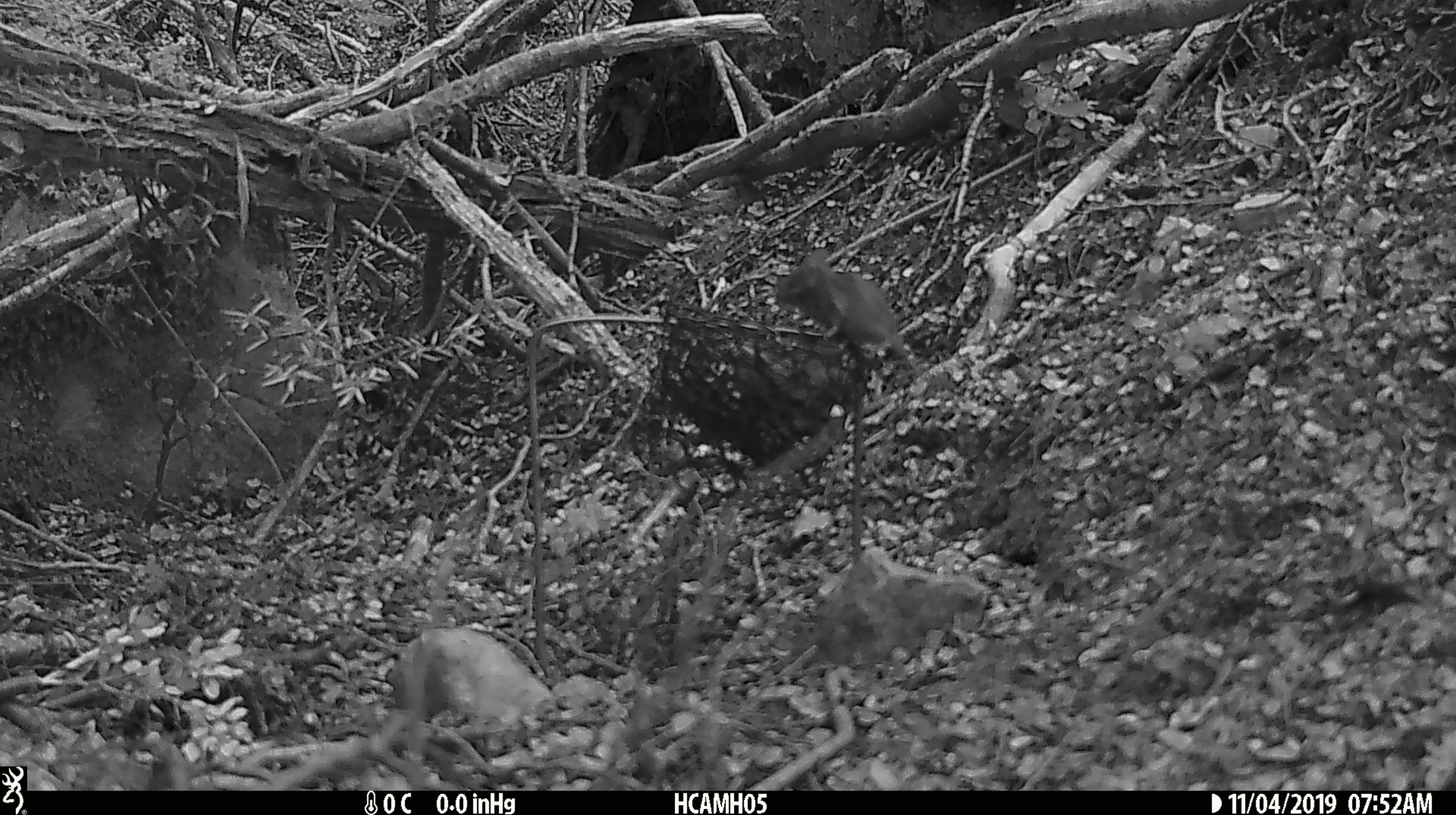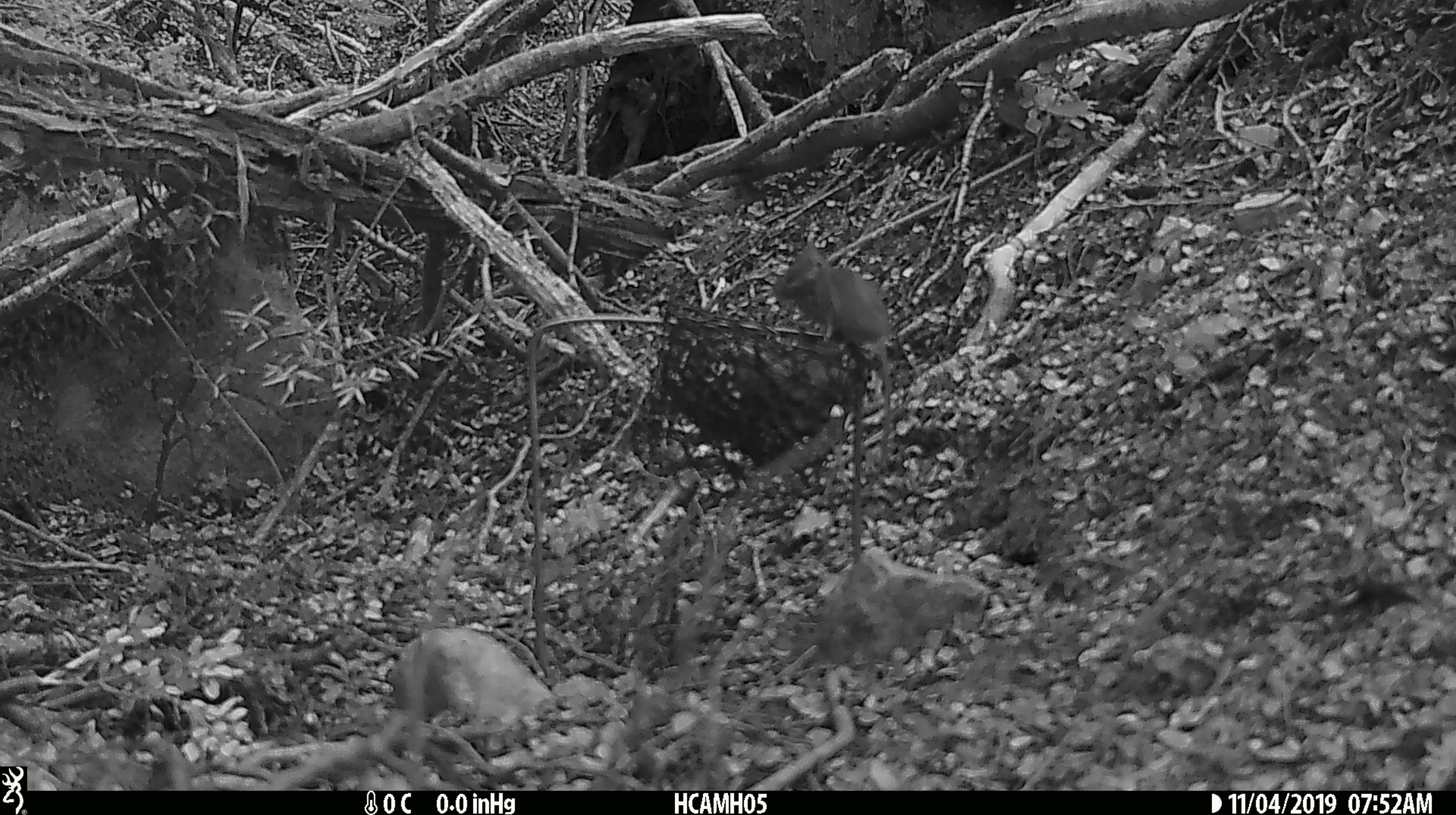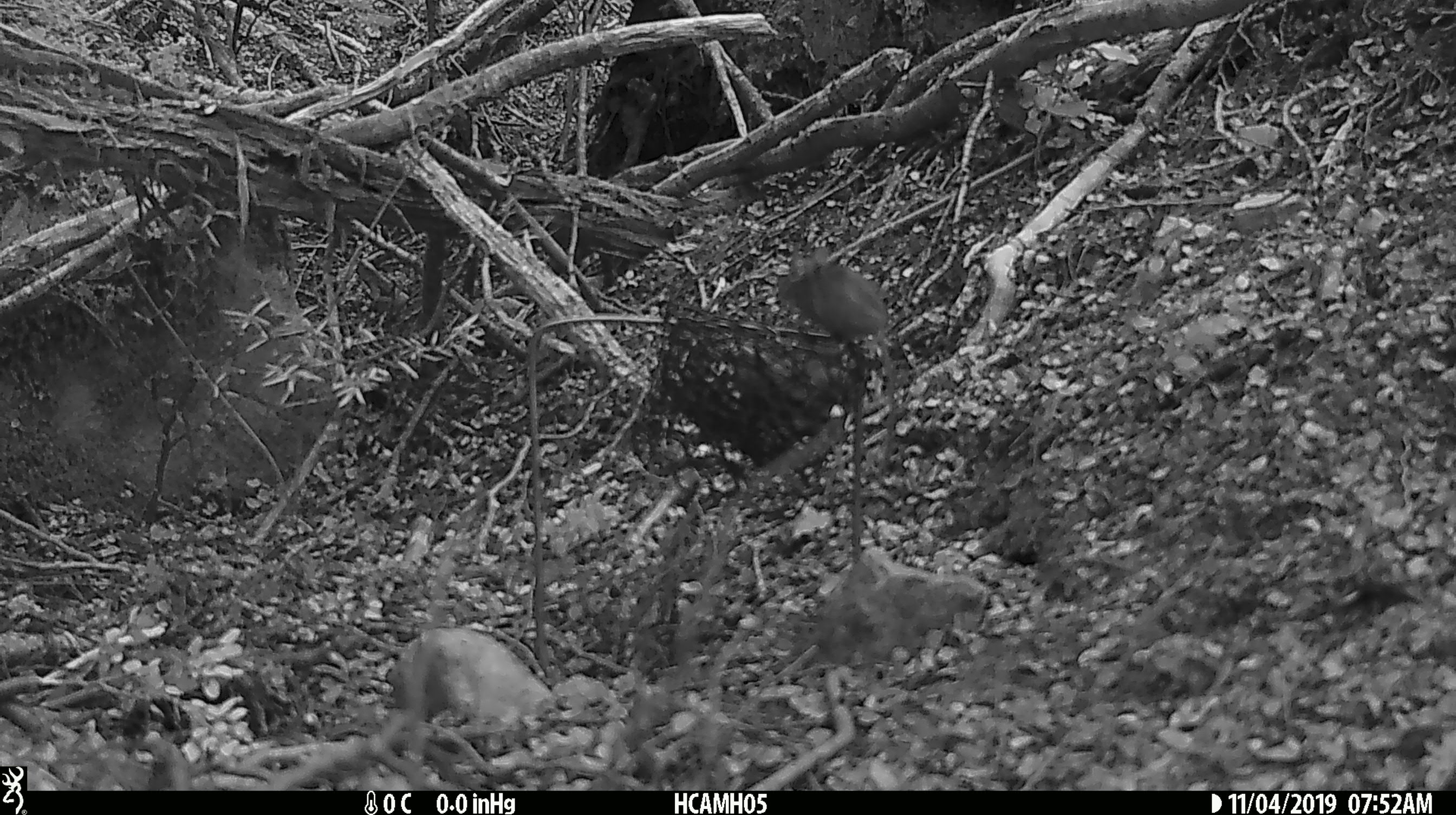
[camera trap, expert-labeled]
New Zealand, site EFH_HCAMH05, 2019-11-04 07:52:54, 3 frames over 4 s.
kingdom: Animalia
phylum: Chordata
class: Mammalia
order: Rodentia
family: Muridae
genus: Mus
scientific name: Mus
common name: mouse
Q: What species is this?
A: Mouse (Mus).